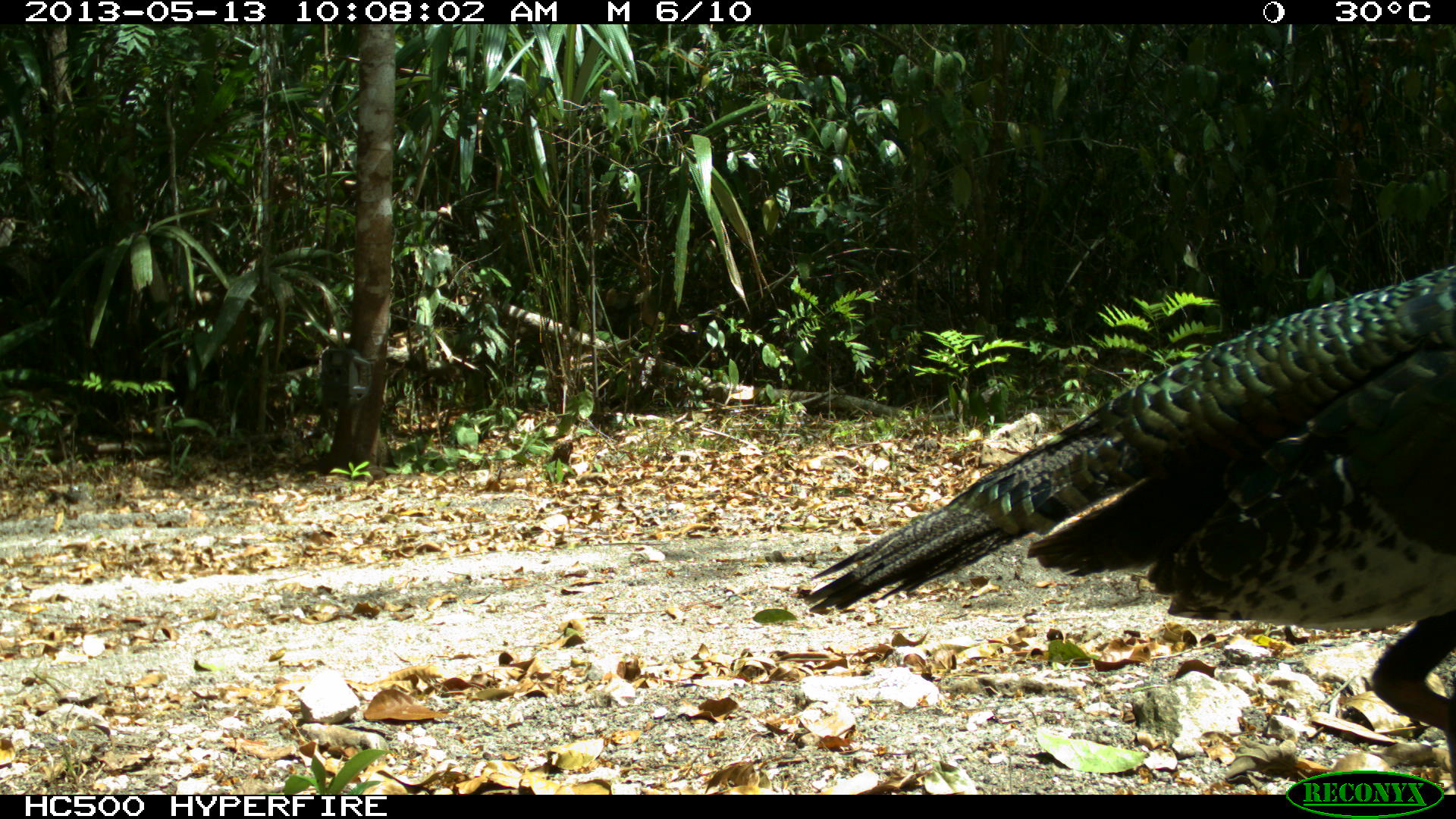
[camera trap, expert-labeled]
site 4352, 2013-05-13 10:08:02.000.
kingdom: Animalia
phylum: Chordata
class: Aves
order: Galliformes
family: Phasianidae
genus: Meleagris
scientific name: Meleagris ocellata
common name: ocellated turkey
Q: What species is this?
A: Meleagris ocellata (ocellated turkey).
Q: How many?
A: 3.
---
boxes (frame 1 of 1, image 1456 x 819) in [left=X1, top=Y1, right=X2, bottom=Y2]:
meleagris ocellata: [left=806, top=263, right=1456, bottom=750]